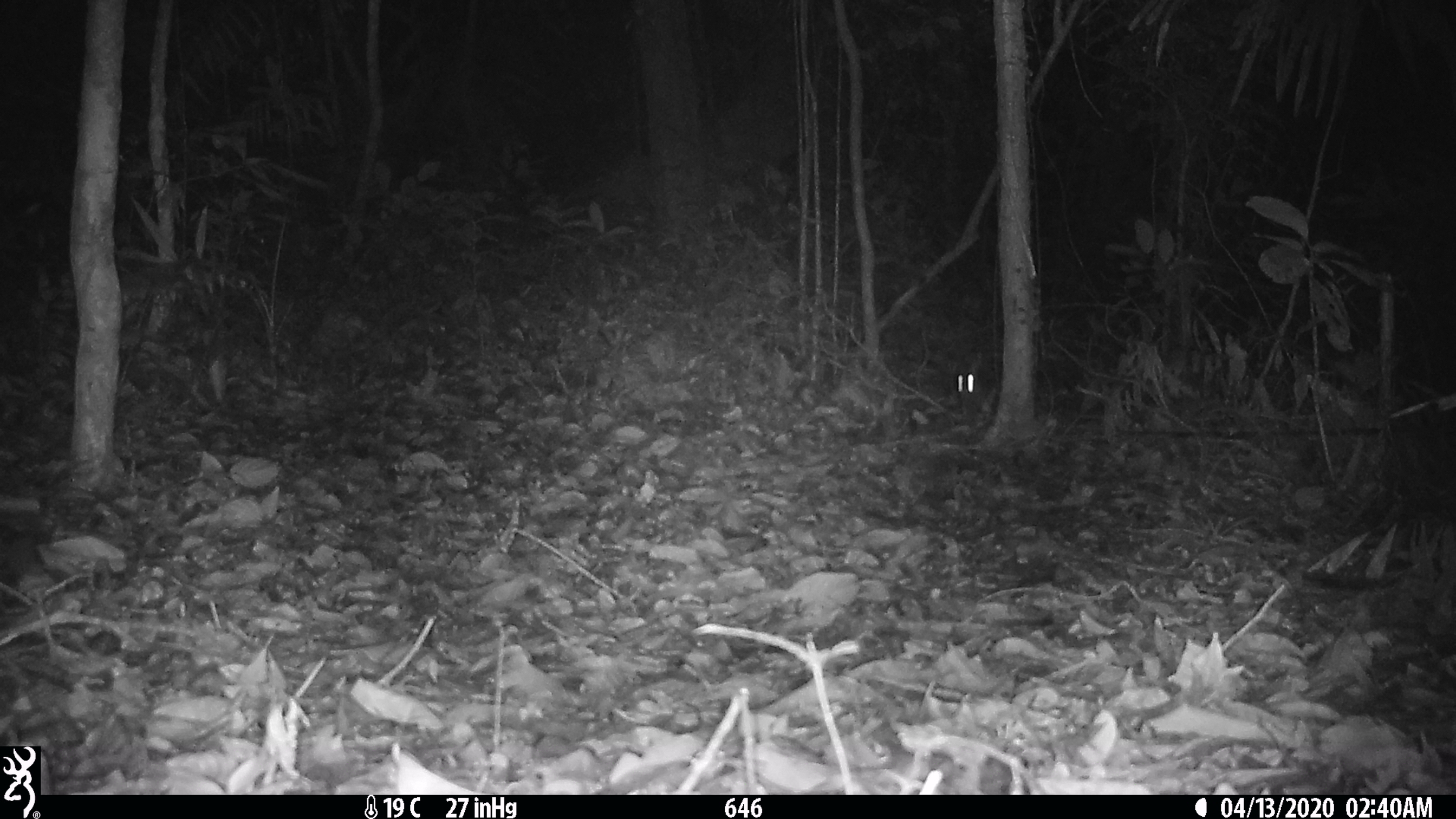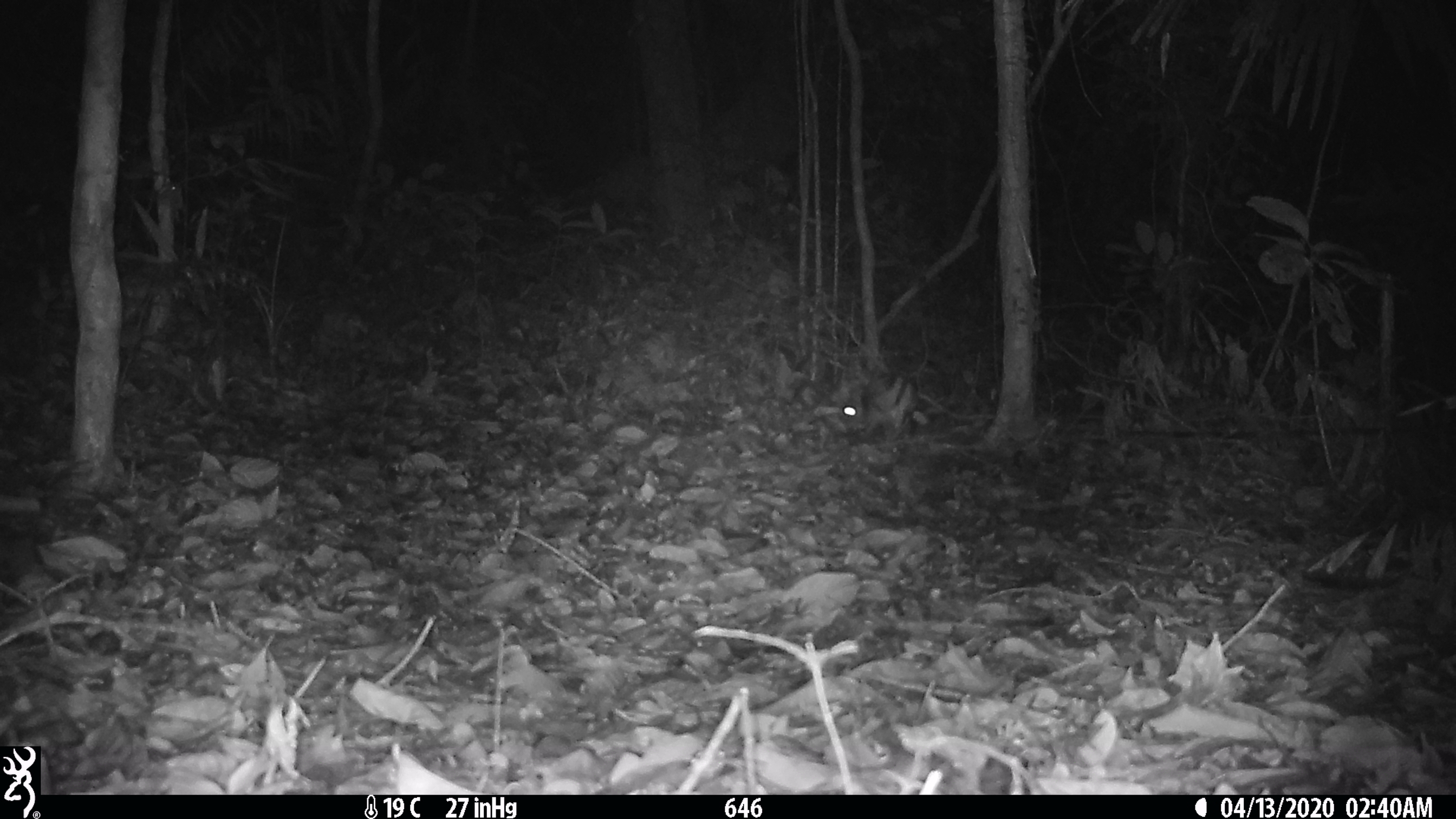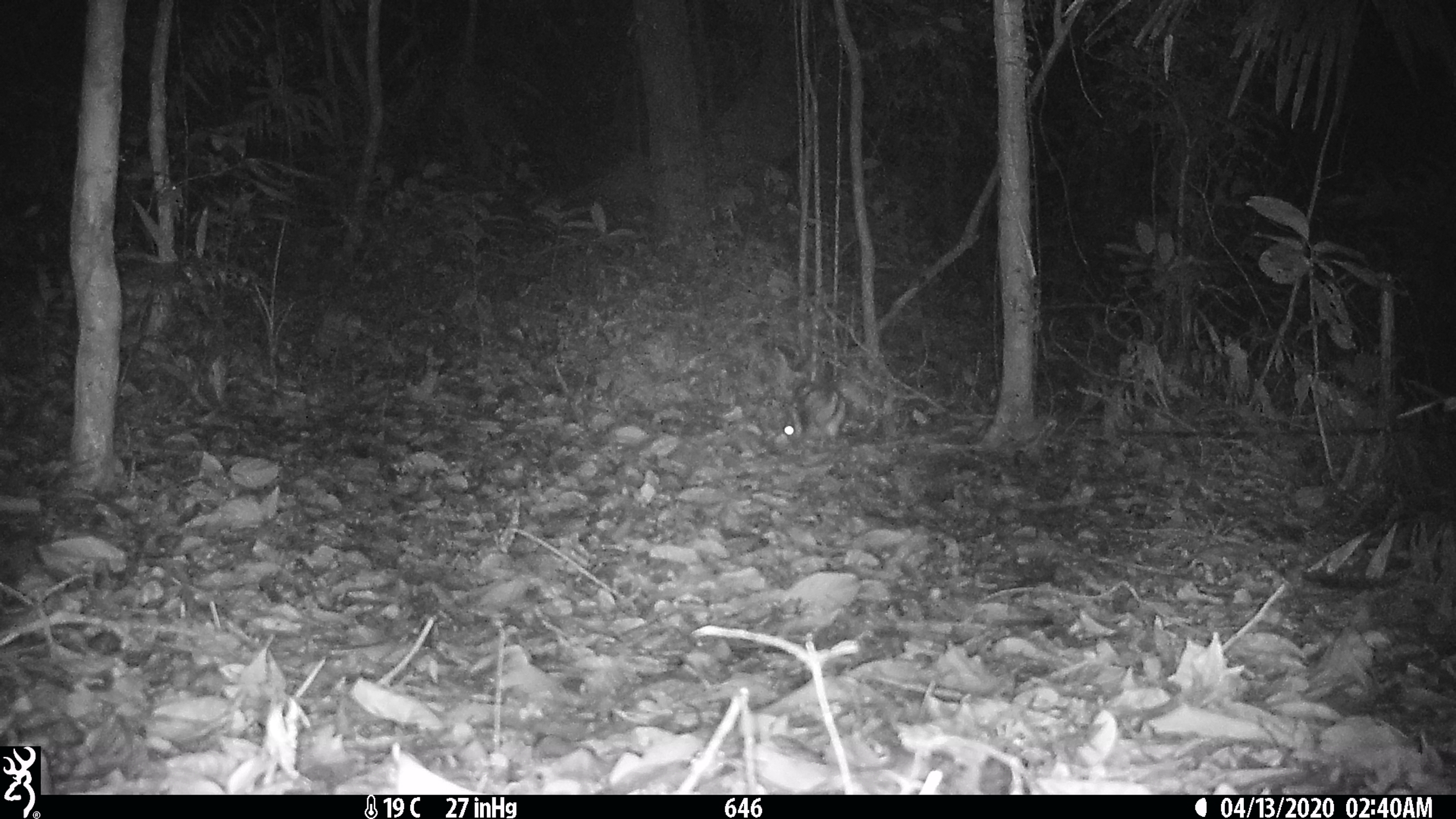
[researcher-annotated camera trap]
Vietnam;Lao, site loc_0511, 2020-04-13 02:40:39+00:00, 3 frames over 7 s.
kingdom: Animalia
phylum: Chordata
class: Mammalia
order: Lagomorpha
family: Leporidae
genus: Nesolagus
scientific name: Nesolagus timminsi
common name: annamite striped rabbit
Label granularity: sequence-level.